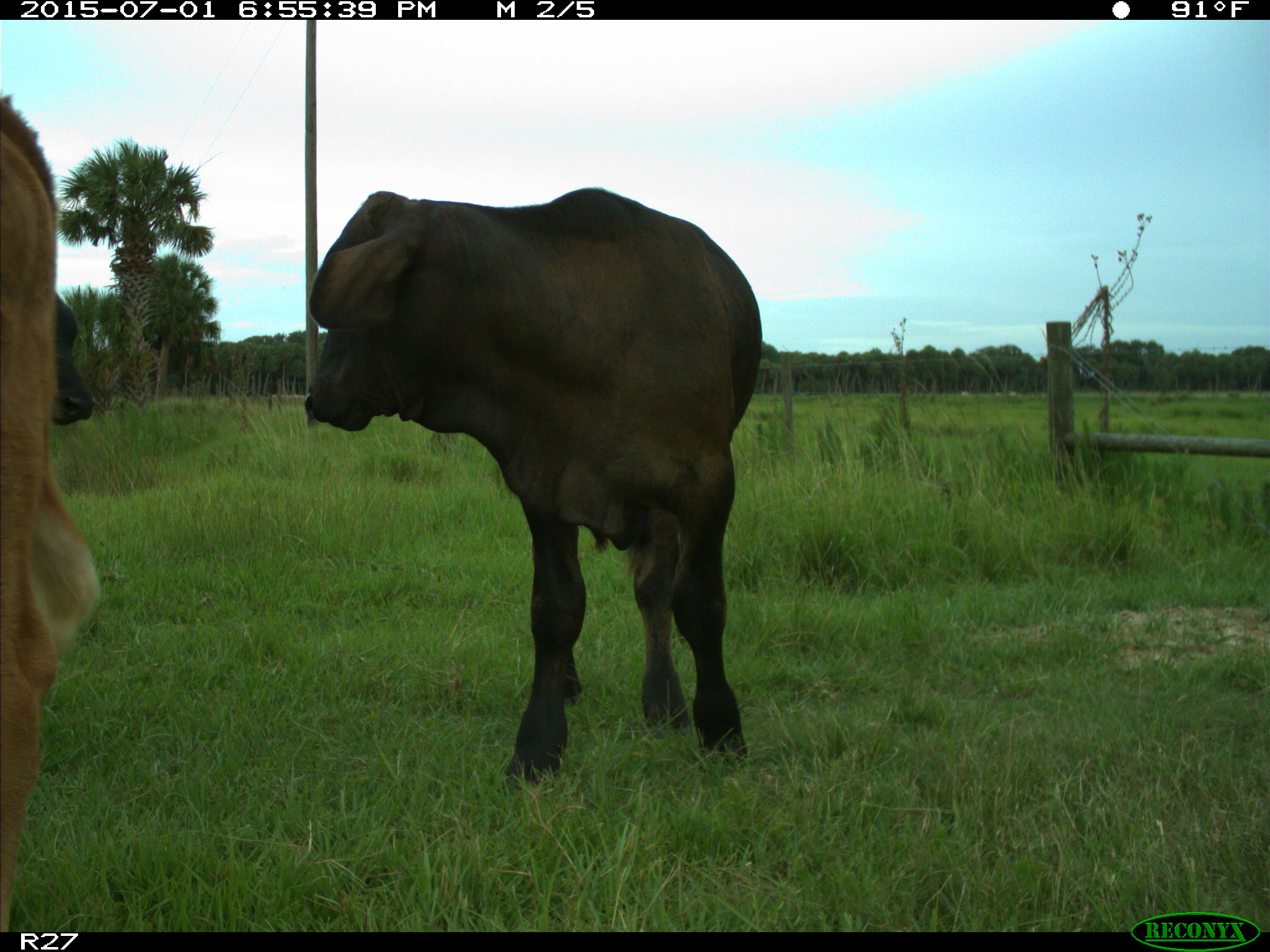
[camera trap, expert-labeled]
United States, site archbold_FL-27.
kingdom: Animalia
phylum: Chordata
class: Mammalia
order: Artiodactyla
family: Bovidae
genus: Bos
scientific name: Bos taurus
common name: domestic cow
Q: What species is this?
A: Bos taurus (domestic cow).